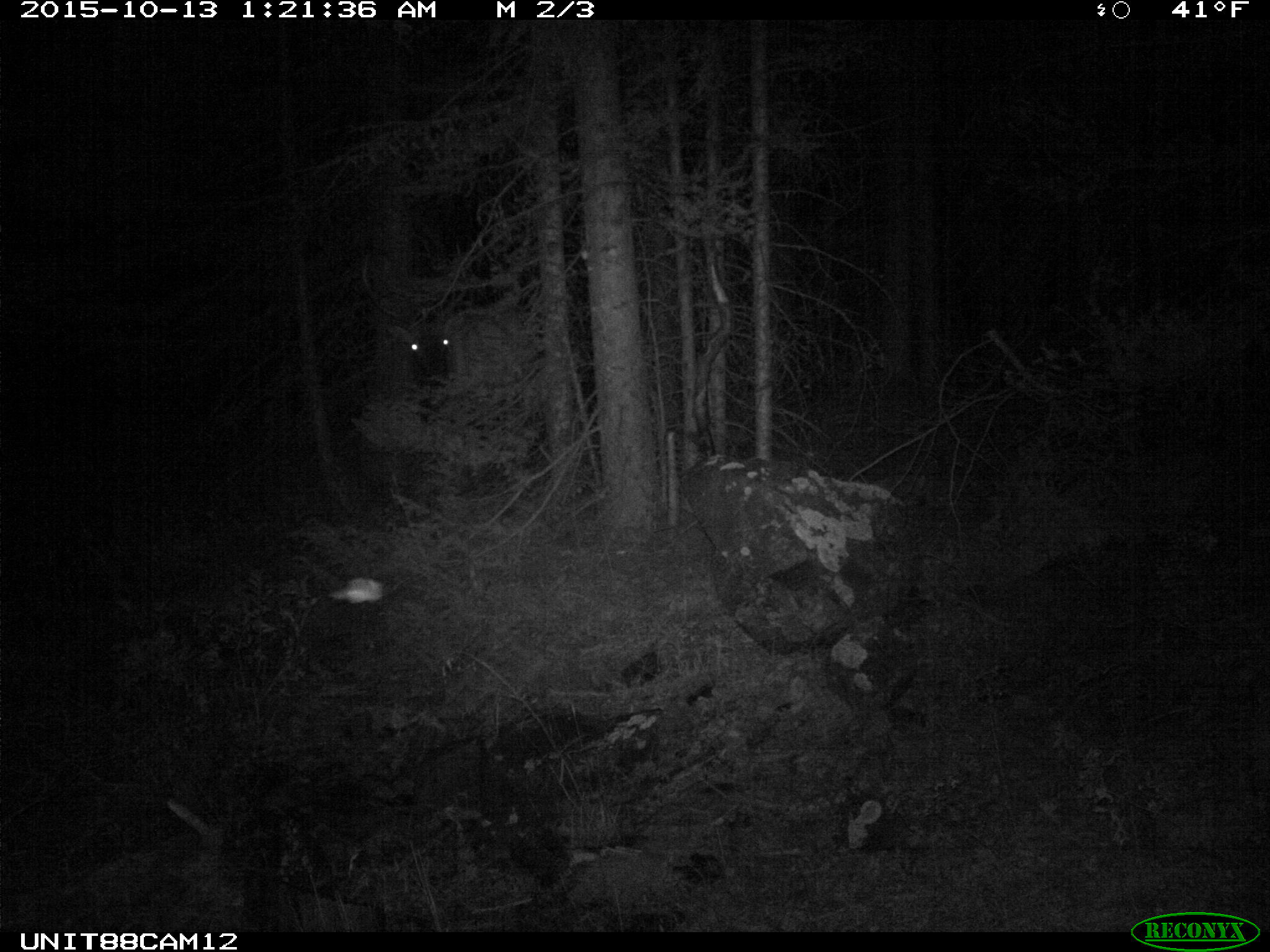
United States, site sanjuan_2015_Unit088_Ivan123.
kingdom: Animalia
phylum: Chordata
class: Mammalia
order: Artiodactyla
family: Cervidae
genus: Cervus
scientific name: Cervus elaphus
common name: red deer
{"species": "Cervus elaphus (red deer)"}